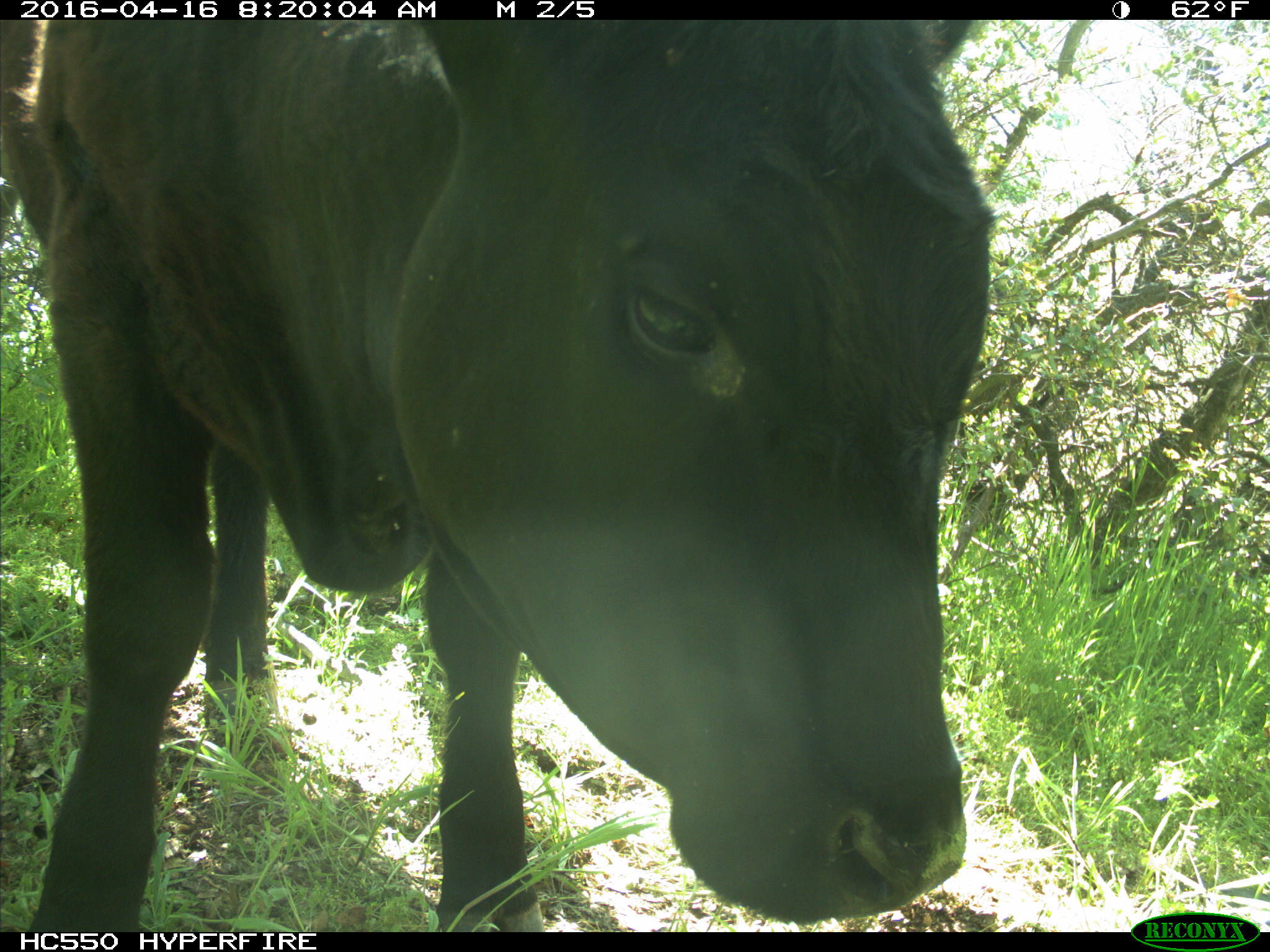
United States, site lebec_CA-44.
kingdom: Animalia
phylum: Chordata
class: Mammalia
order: Artiodactyla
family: Bovidae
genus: Bos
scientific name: Bos taurus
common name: domestic cow